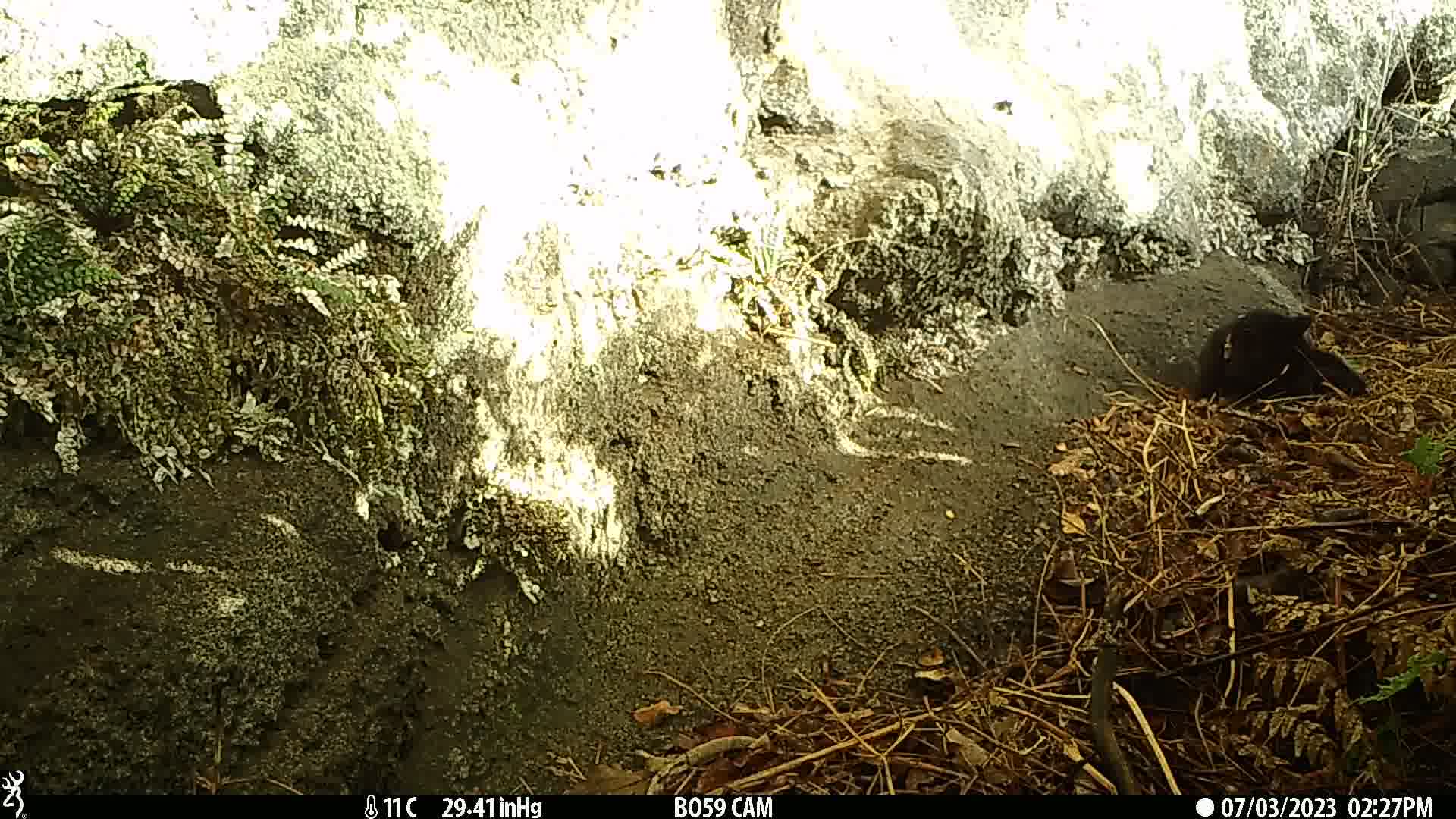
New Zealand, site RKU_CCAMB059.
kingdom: Animalia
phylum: Chordata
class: Mammalia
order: Carnivora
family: Felidae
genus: Felis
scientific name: Felis catus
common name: domestic cat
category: cat